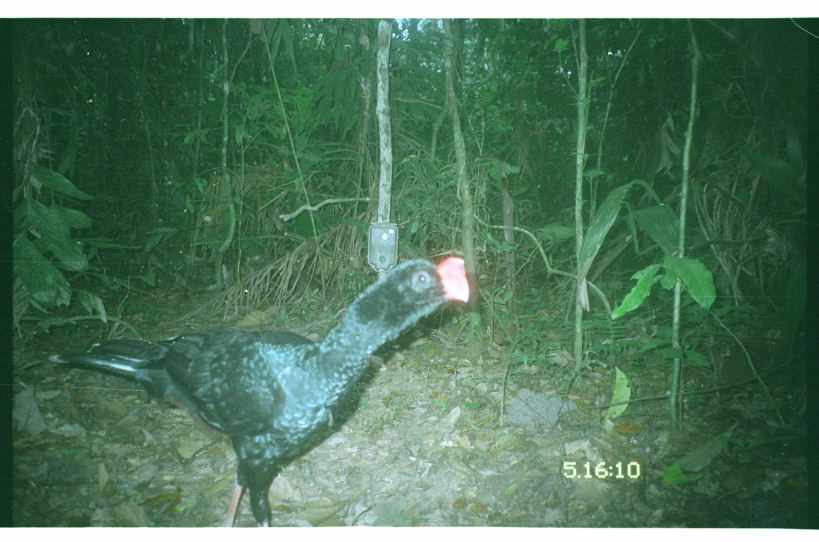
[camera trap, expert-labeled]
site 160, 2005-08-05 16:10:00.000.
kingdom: Animalia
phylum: Chordata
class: Aves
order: Galliformes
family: Cracidae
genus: Mitu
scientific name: Mitu tuberosum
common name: razor-billed curassow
Mitu tuberosum (razor-billed curassow).